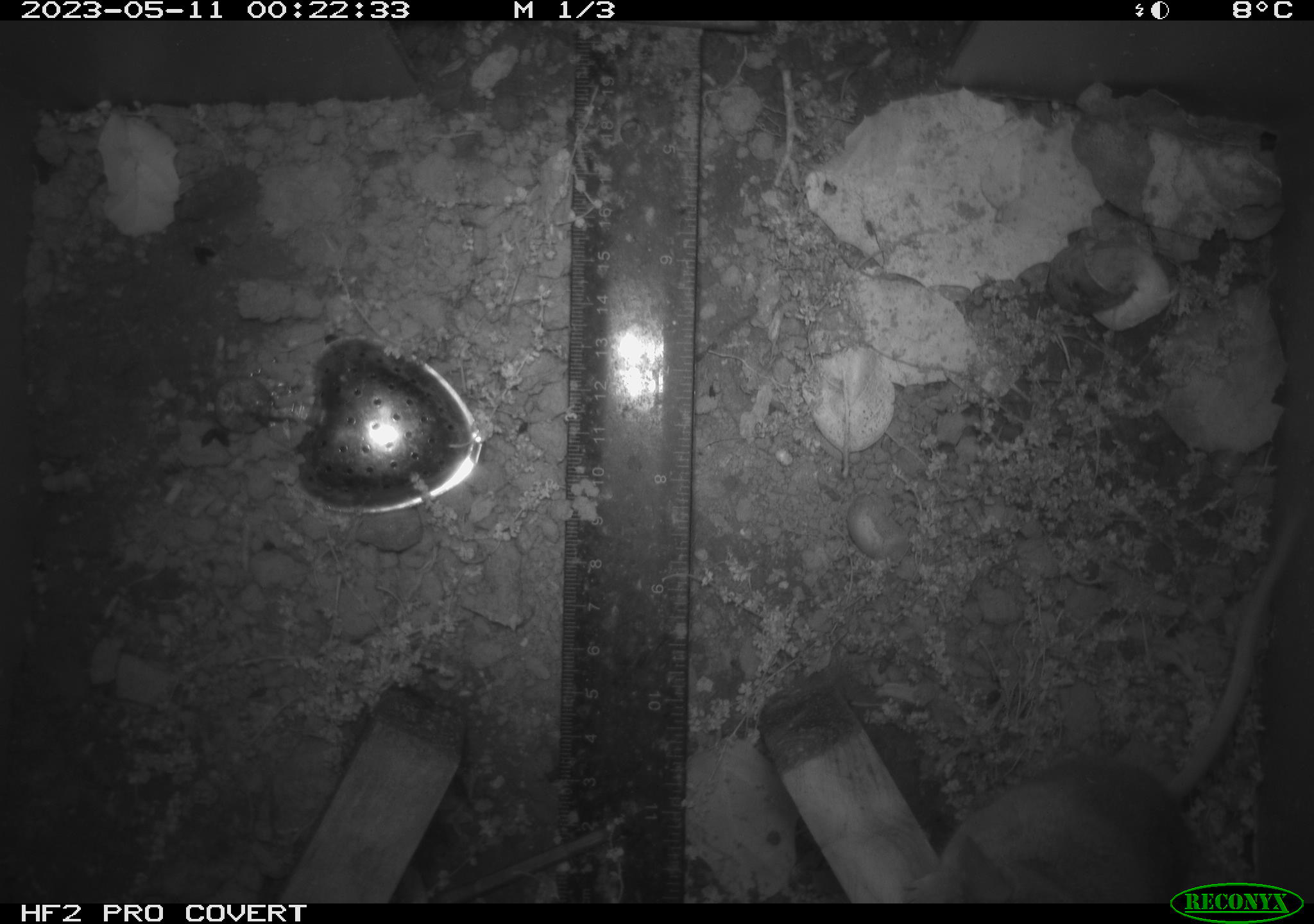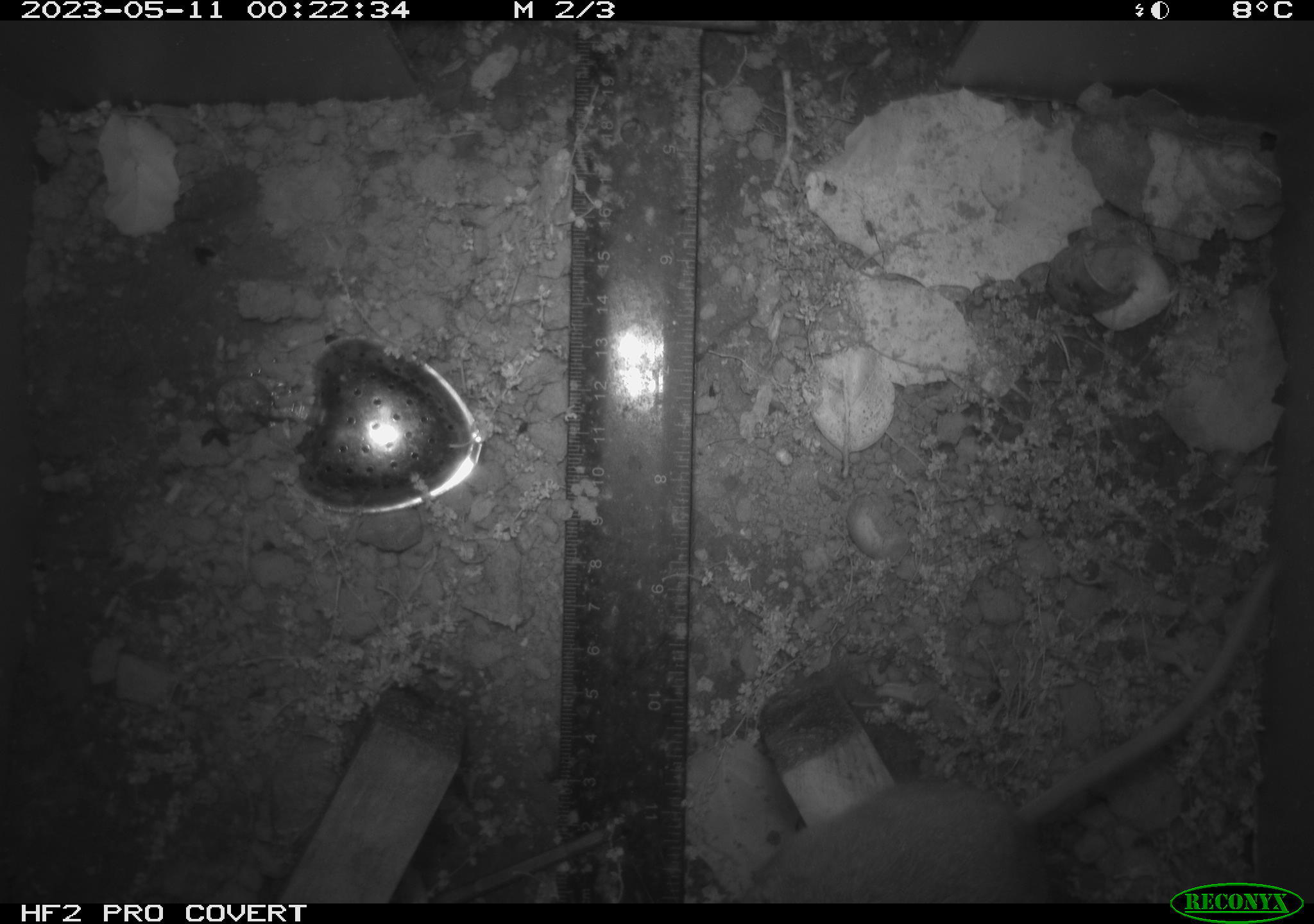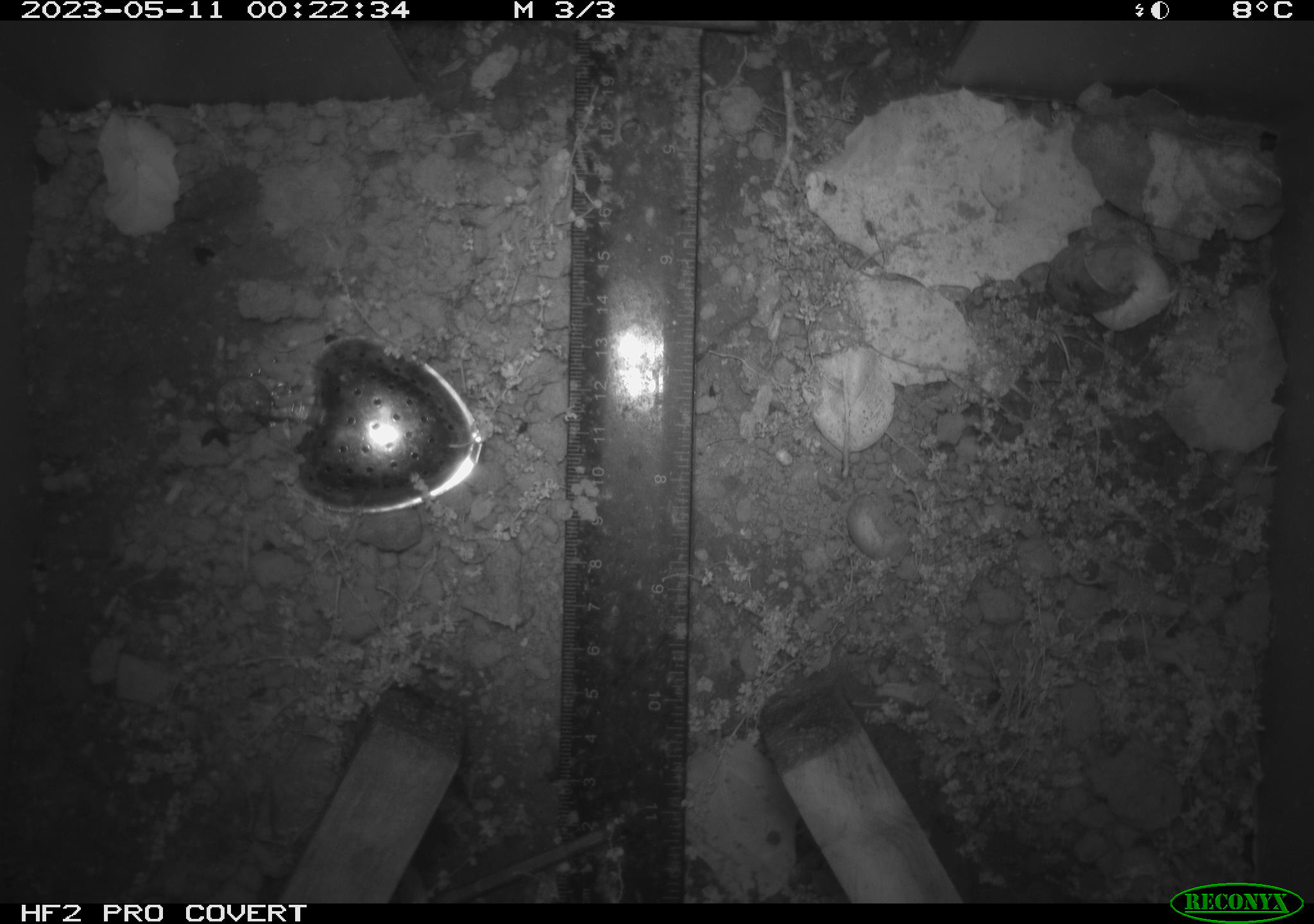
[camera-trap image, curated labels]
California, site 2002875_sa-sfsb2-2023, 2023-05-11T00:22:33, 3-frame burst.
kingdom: Animalia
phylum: Chordata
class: Mammalia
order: Rodentia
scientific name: Rodentia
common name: mouse species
Mouse species (Rodentia).